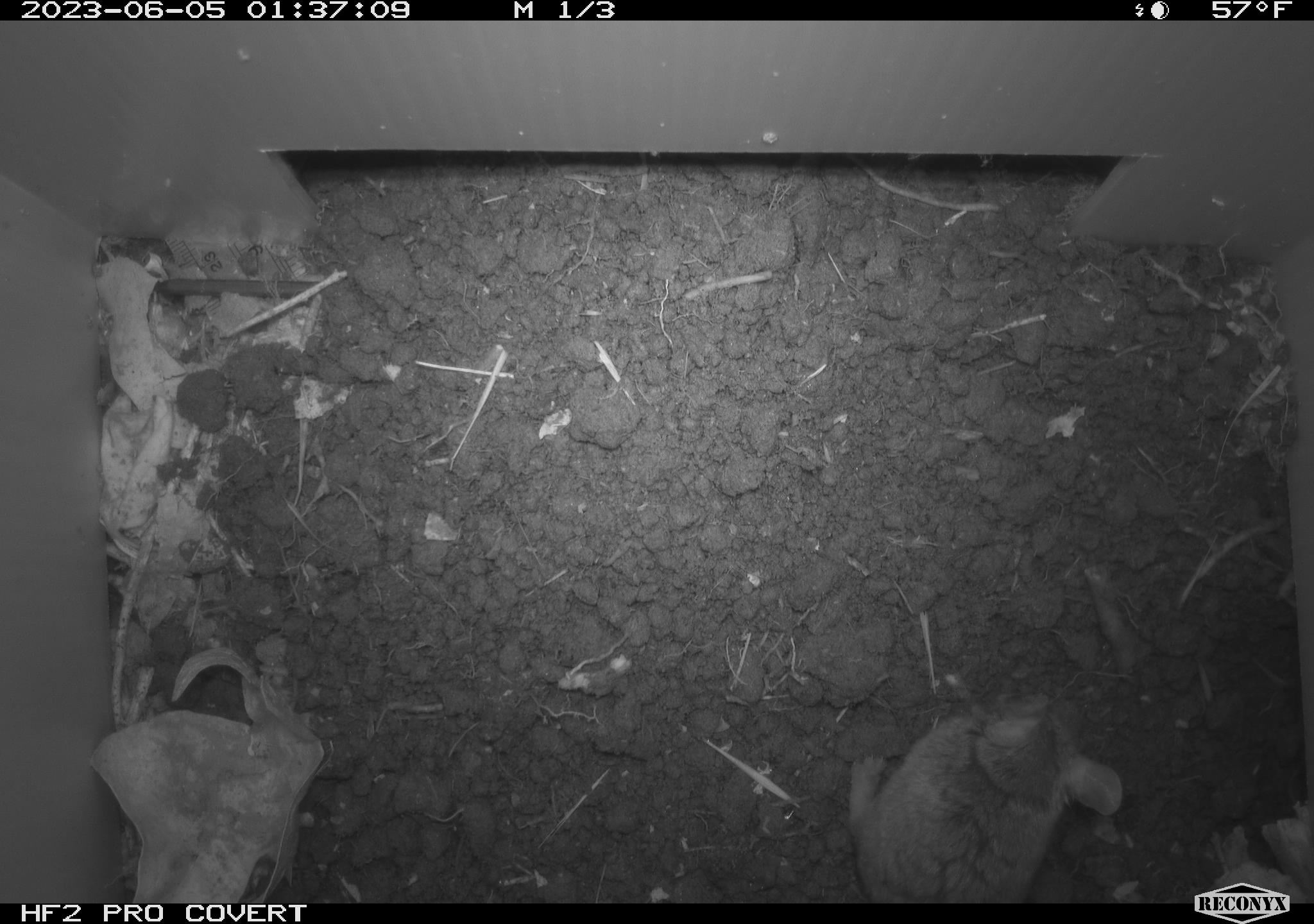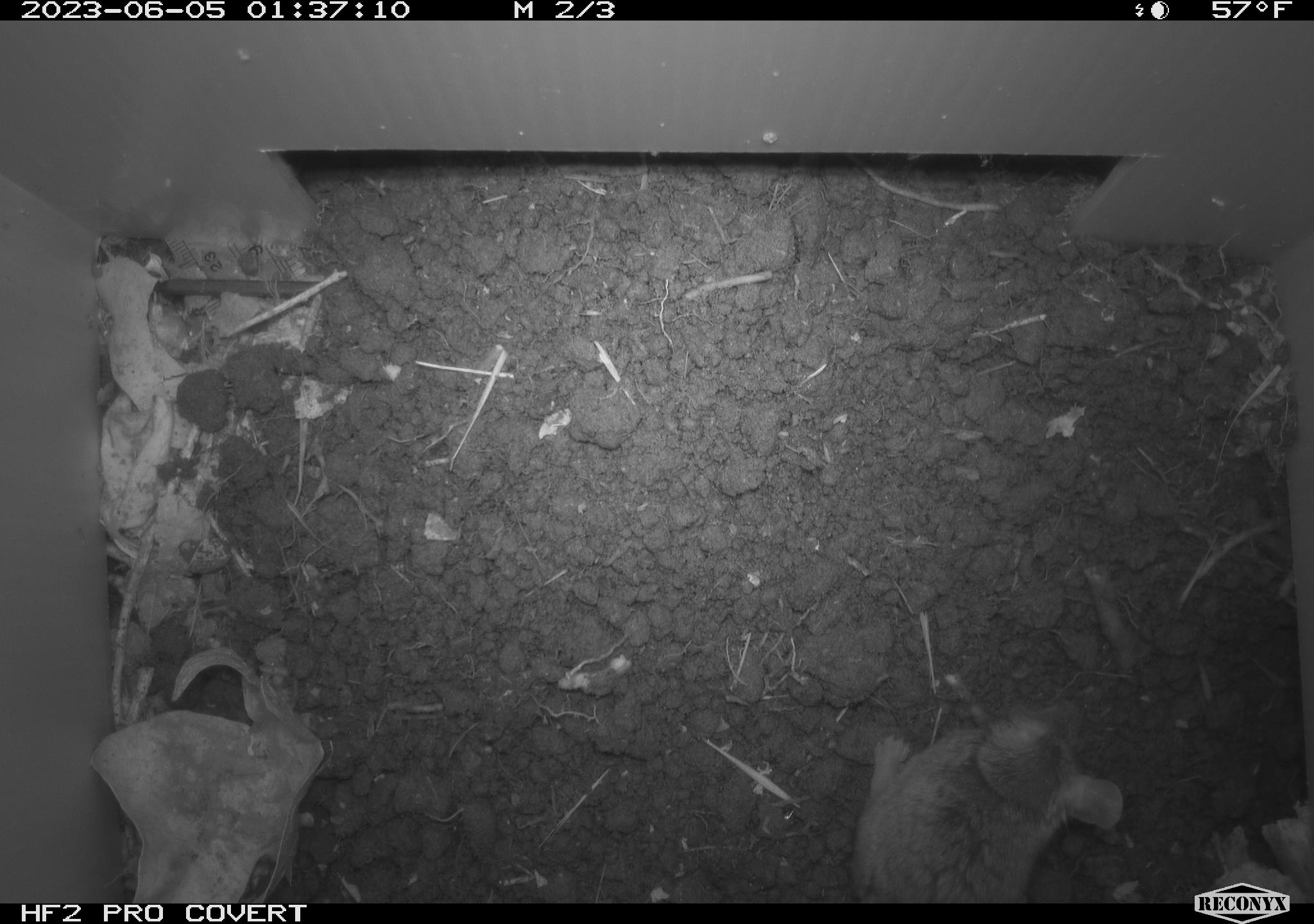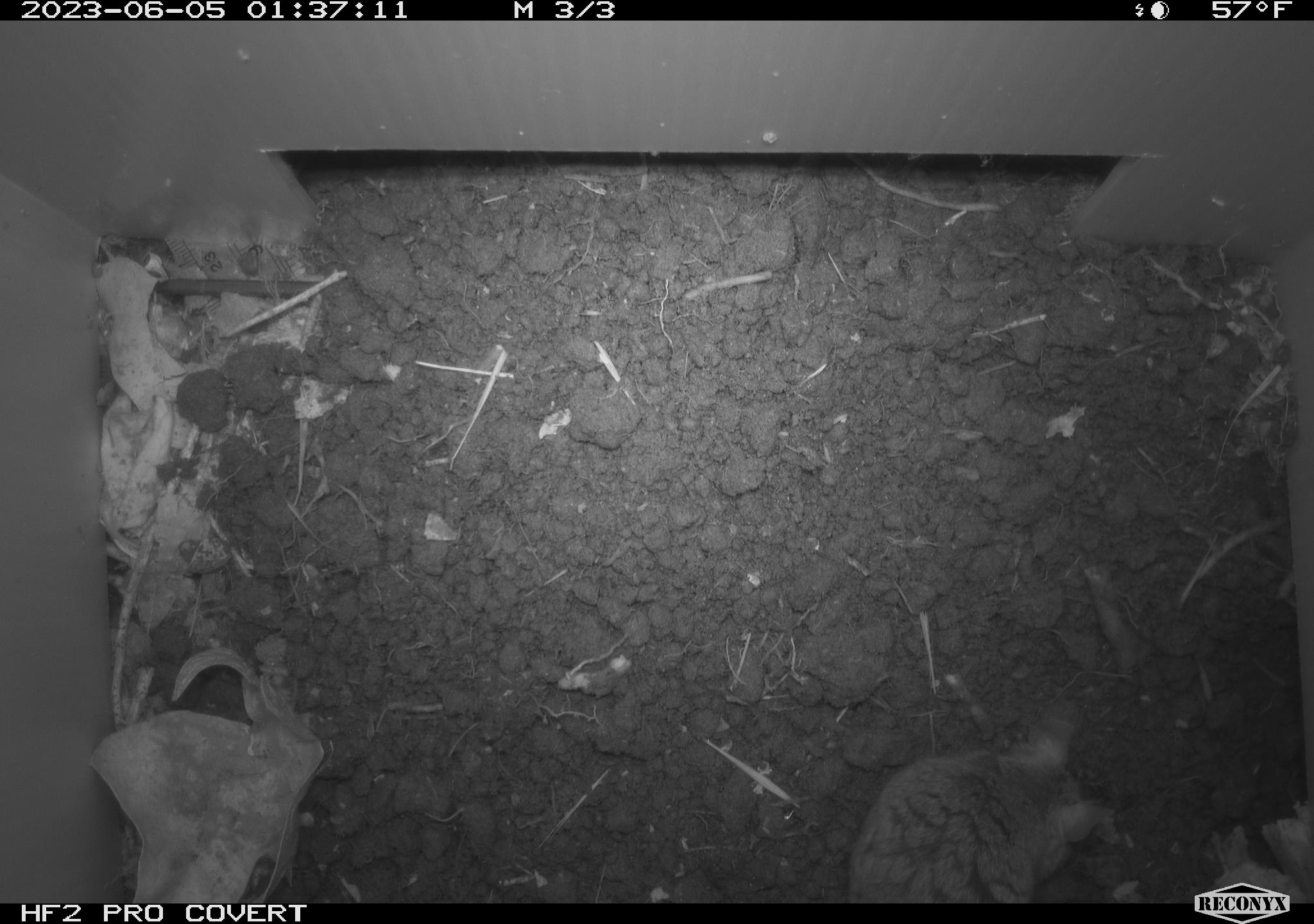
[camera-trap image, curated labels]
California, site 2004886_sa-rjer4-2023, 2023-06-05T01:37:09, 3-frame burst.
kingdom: Animalia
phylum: Chordata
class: Mammalia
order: Rodentia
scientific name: Rodentia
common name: mouse species